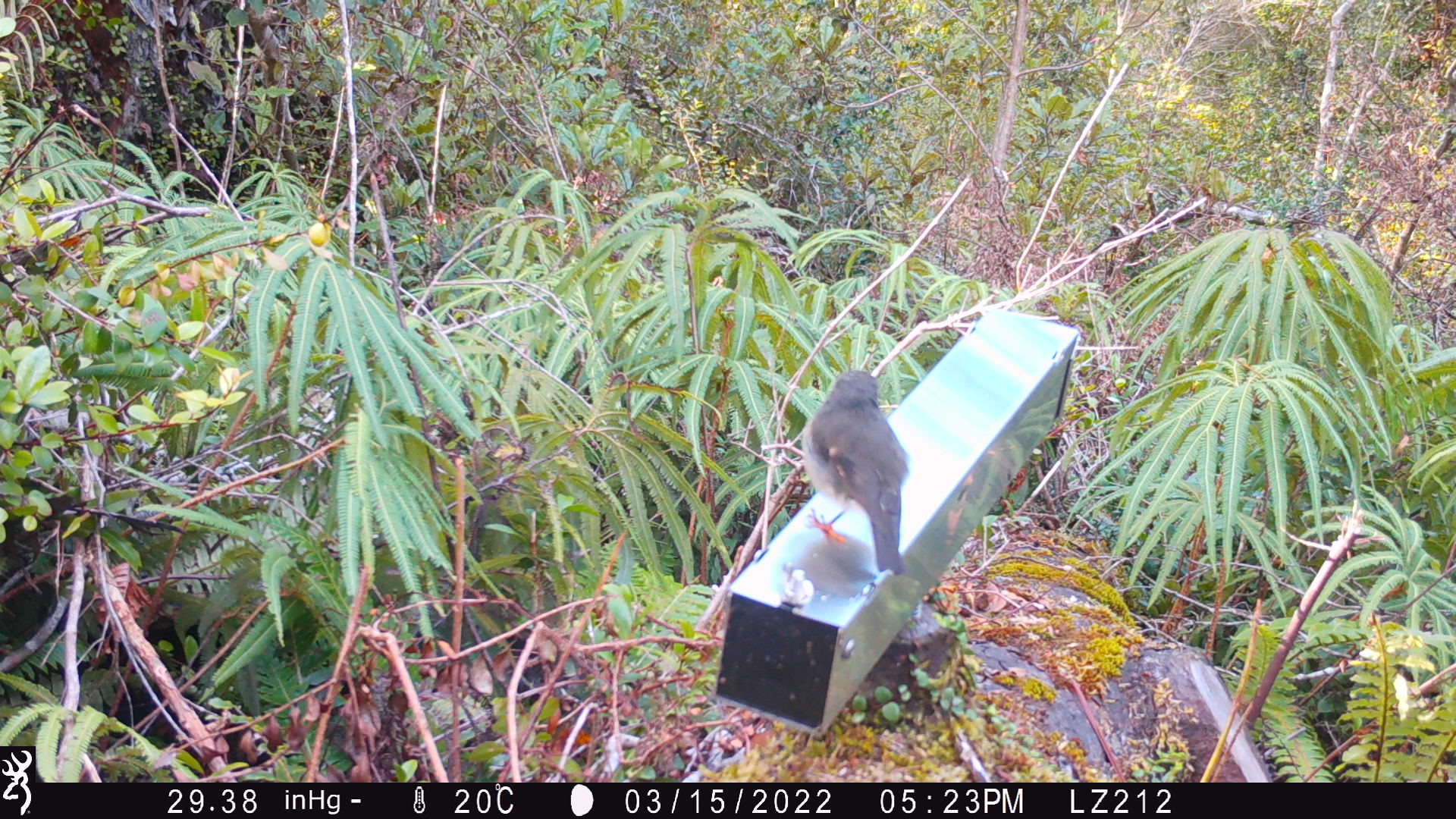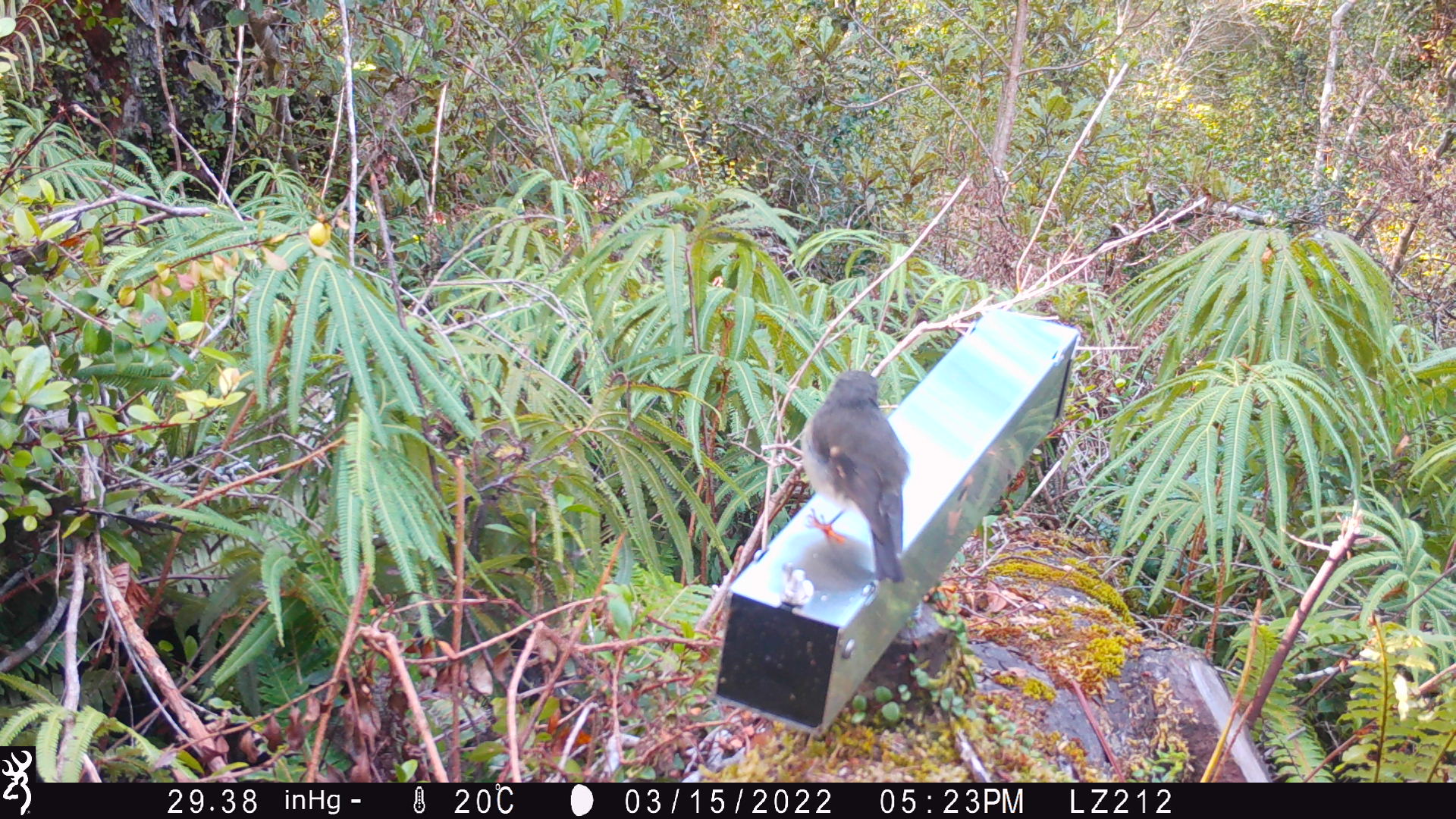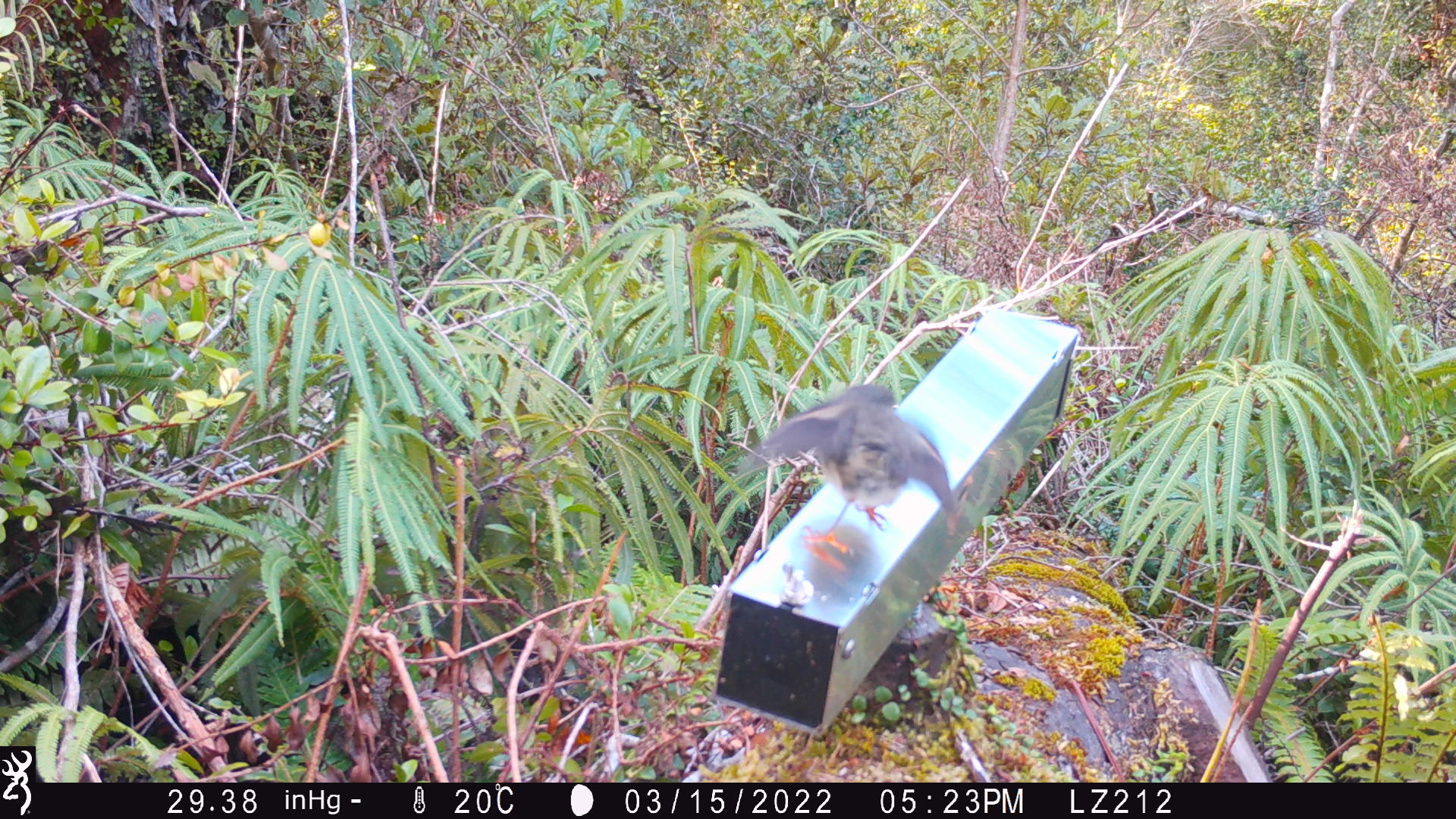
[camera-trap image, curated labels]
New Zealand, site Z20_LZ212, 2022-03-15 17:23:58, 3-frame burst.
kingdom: Animalia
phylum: Chordata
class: Aves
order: Passeriformes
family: Petroicidae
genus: Petroica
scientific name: Petroica macrocephala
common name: tomtit